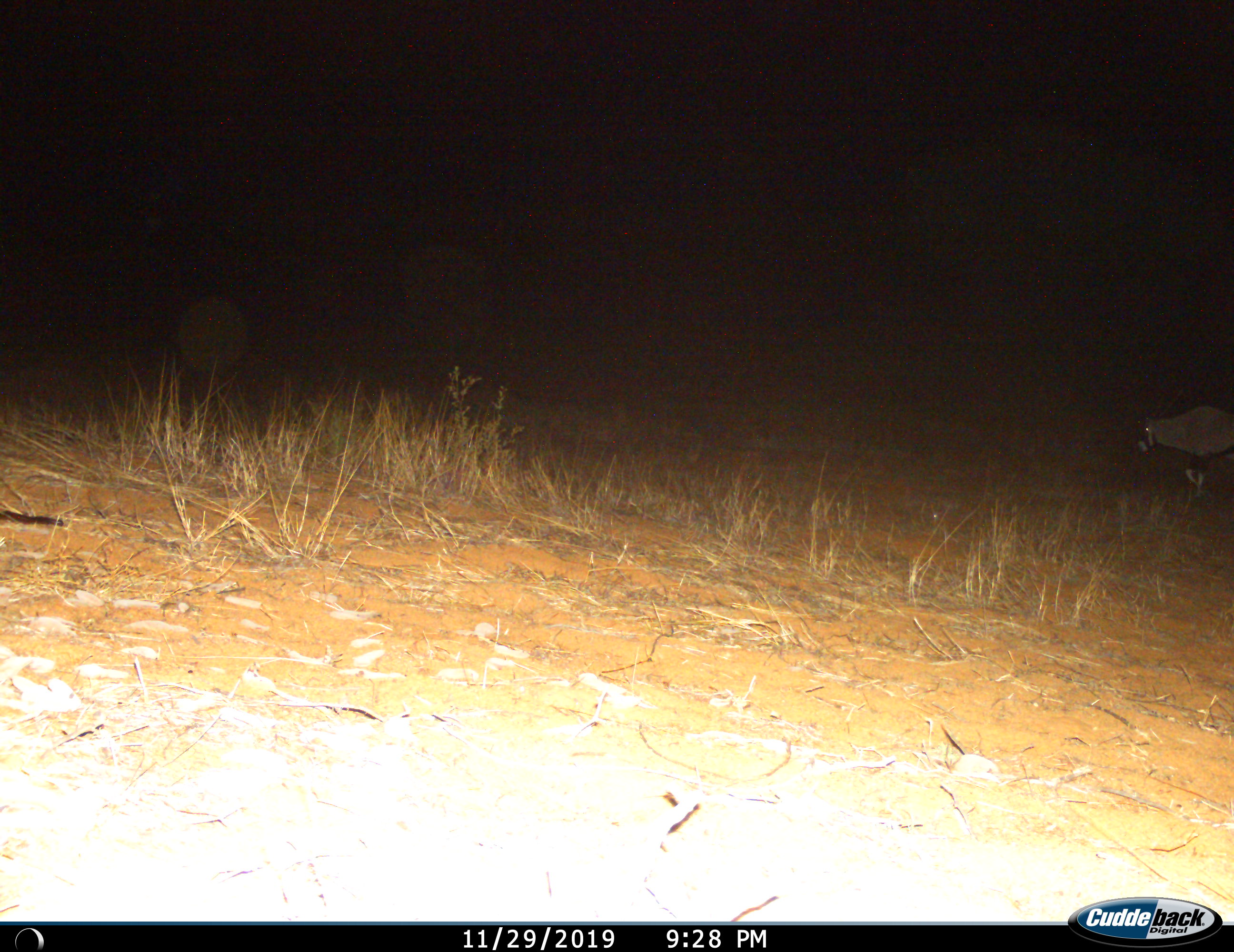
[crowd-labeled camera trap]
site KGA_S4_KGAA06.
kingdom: Animalia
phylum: Chordata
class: Mammalia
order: Artiodactyla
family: Bovidae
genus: Oryx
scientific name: Oryx gazella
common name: gemsbok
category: oryx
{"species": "oryx (gemsbok) (Oryx gazella)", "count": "1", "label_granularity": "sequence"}